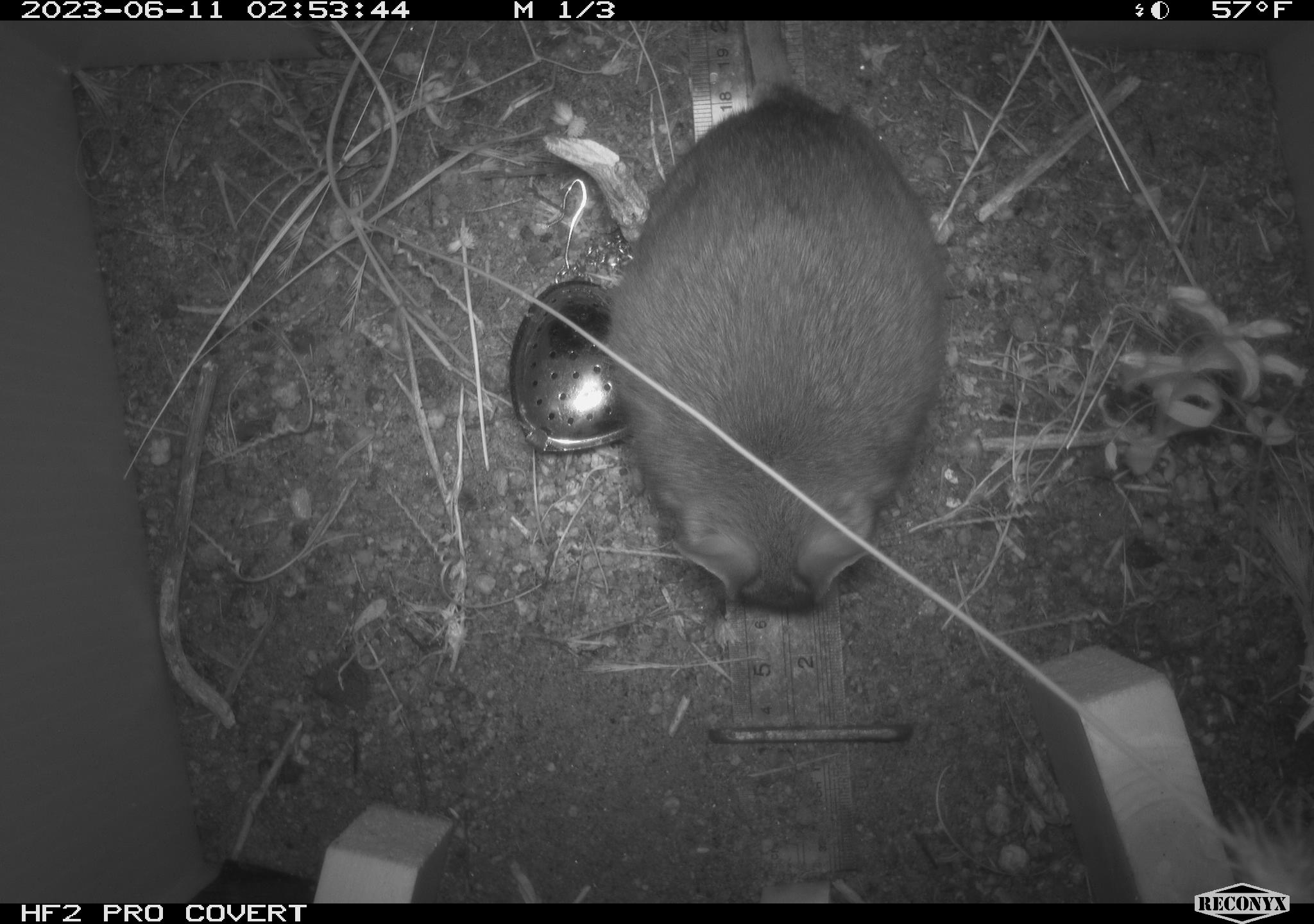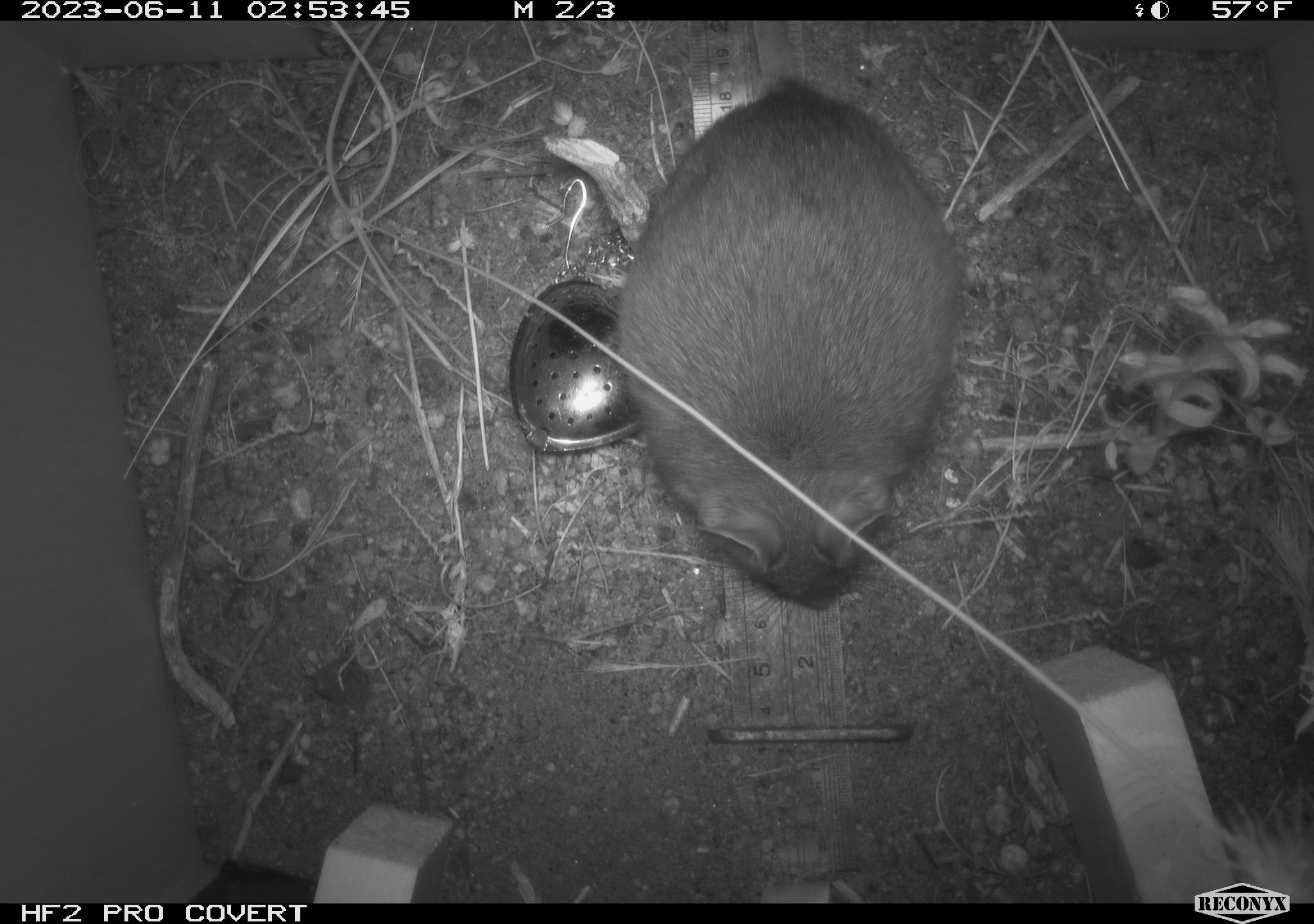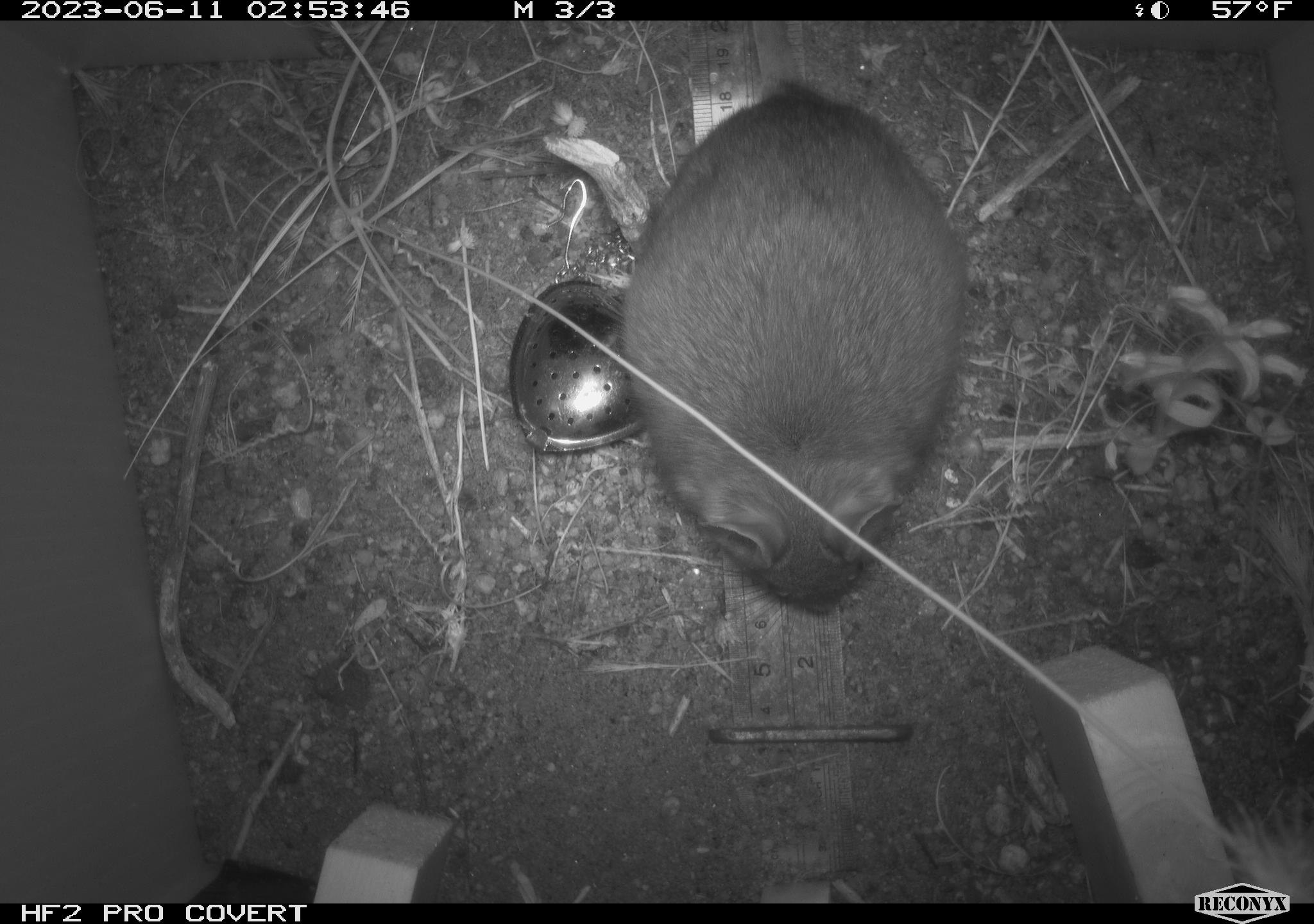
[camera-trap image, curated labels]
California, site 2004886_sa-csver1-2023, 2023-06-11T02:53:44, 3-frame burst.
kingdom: Animalia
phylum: Chordata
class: Mammalia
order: Rodentia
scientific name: Rodentia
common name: mouse species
Mouse species (Rodentia).